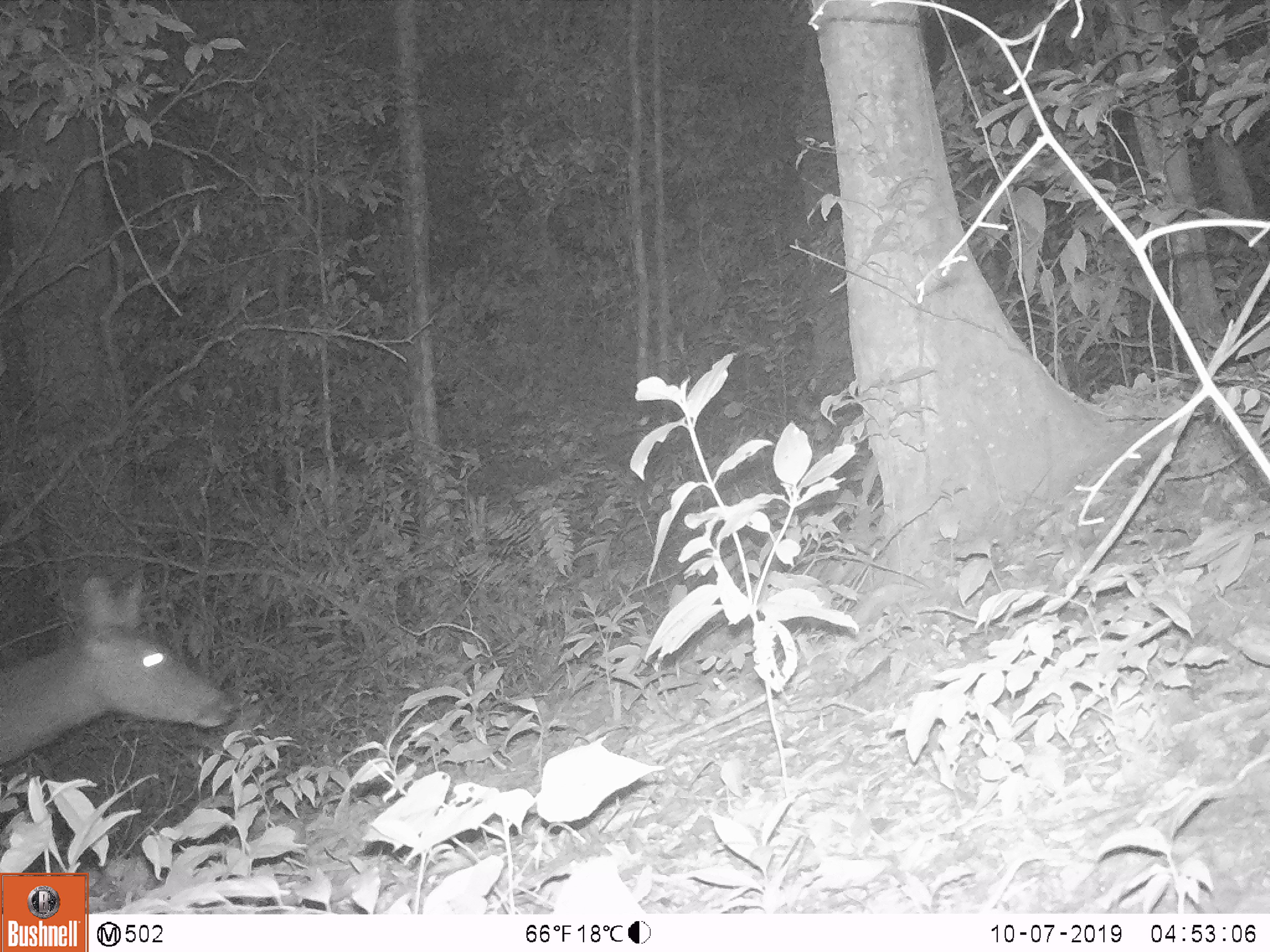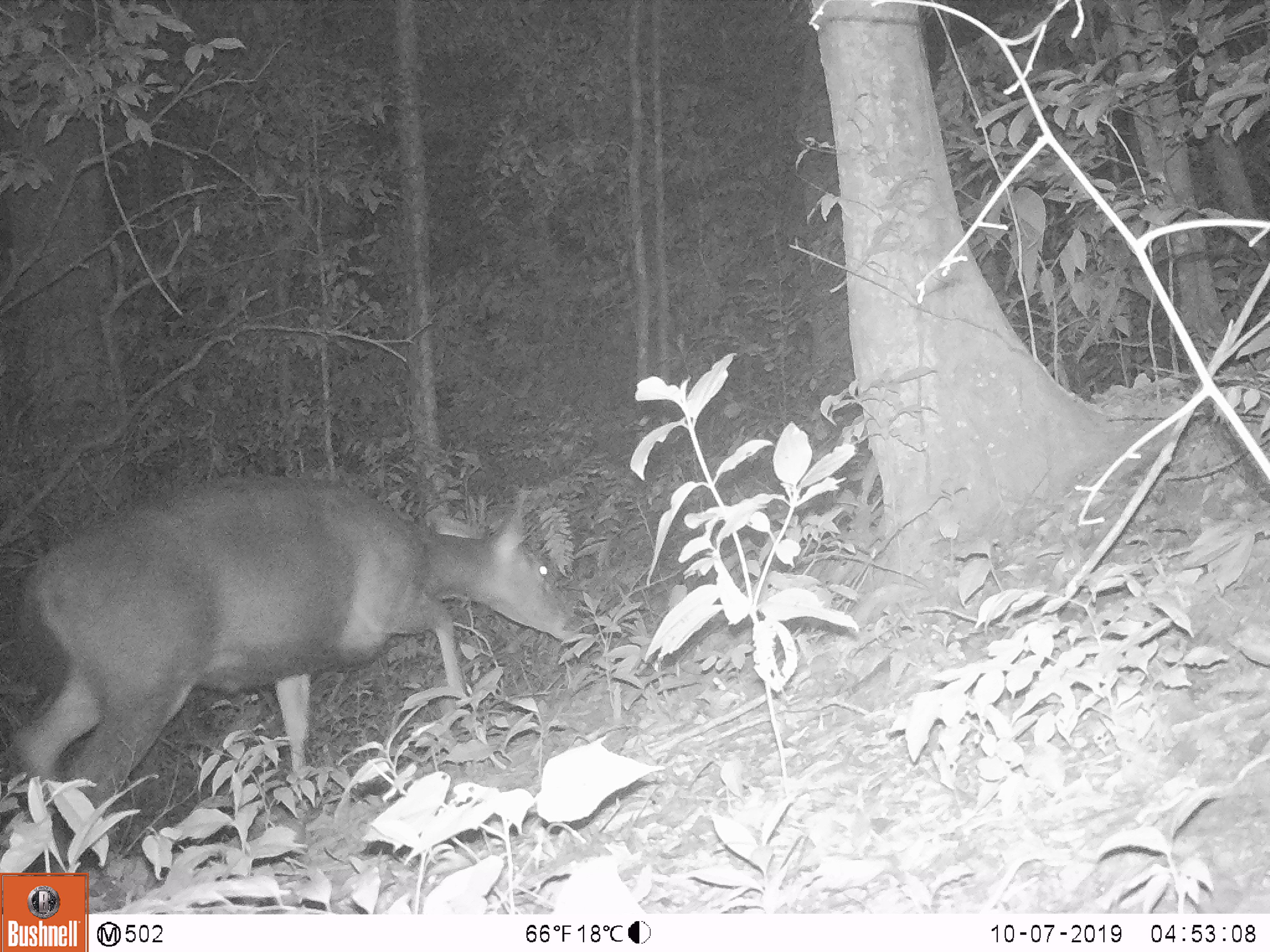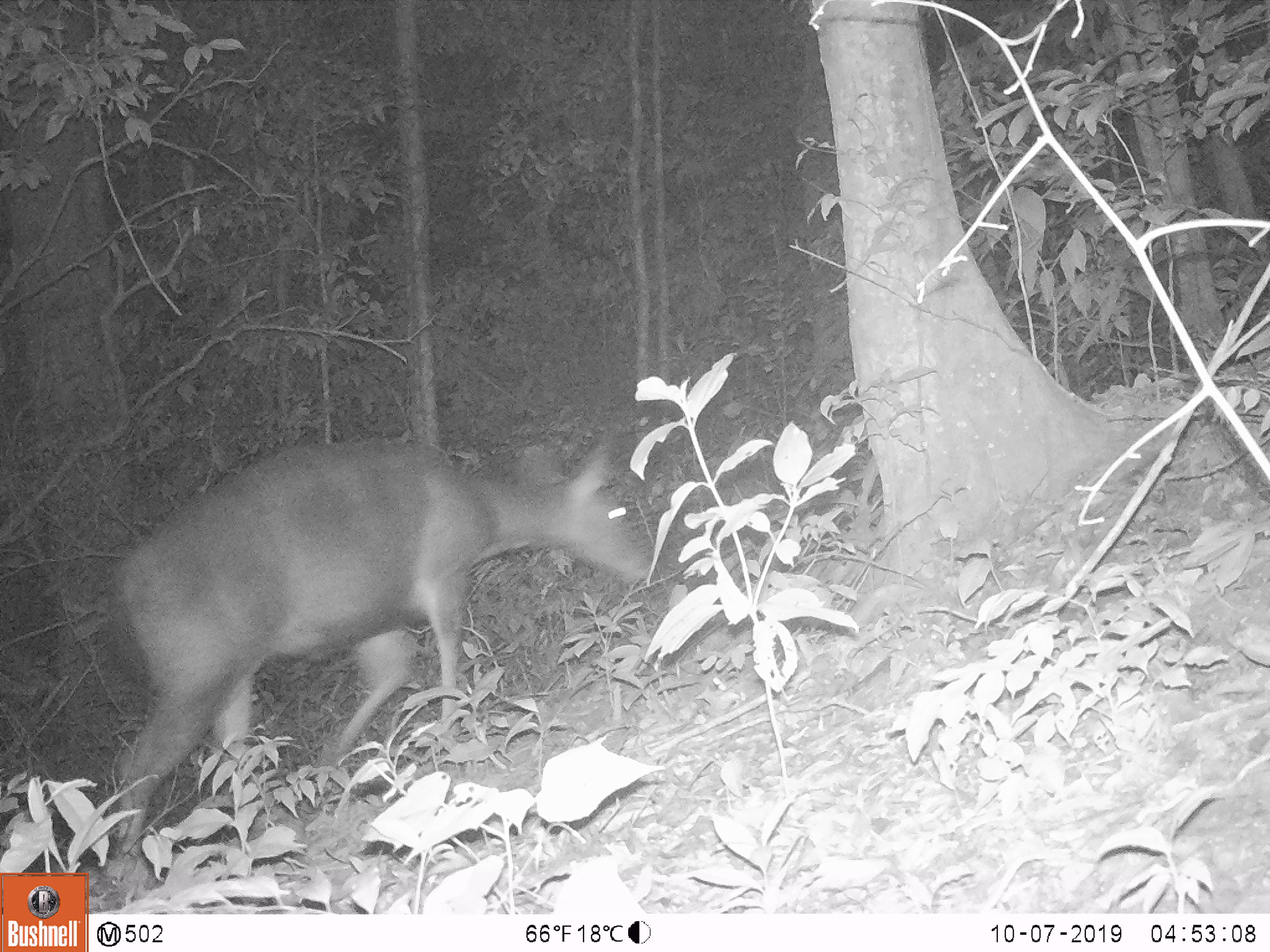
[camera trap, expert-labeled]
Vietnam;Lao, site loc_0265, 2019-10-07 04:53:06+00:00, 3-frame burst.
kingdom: Animalia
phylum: Chordata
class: Mammalia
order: Artiodactyla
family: Cervidae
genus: Rusa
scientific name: Rusa unicolor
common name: sambar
Sambar (Rusa unicolor). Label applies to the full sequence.